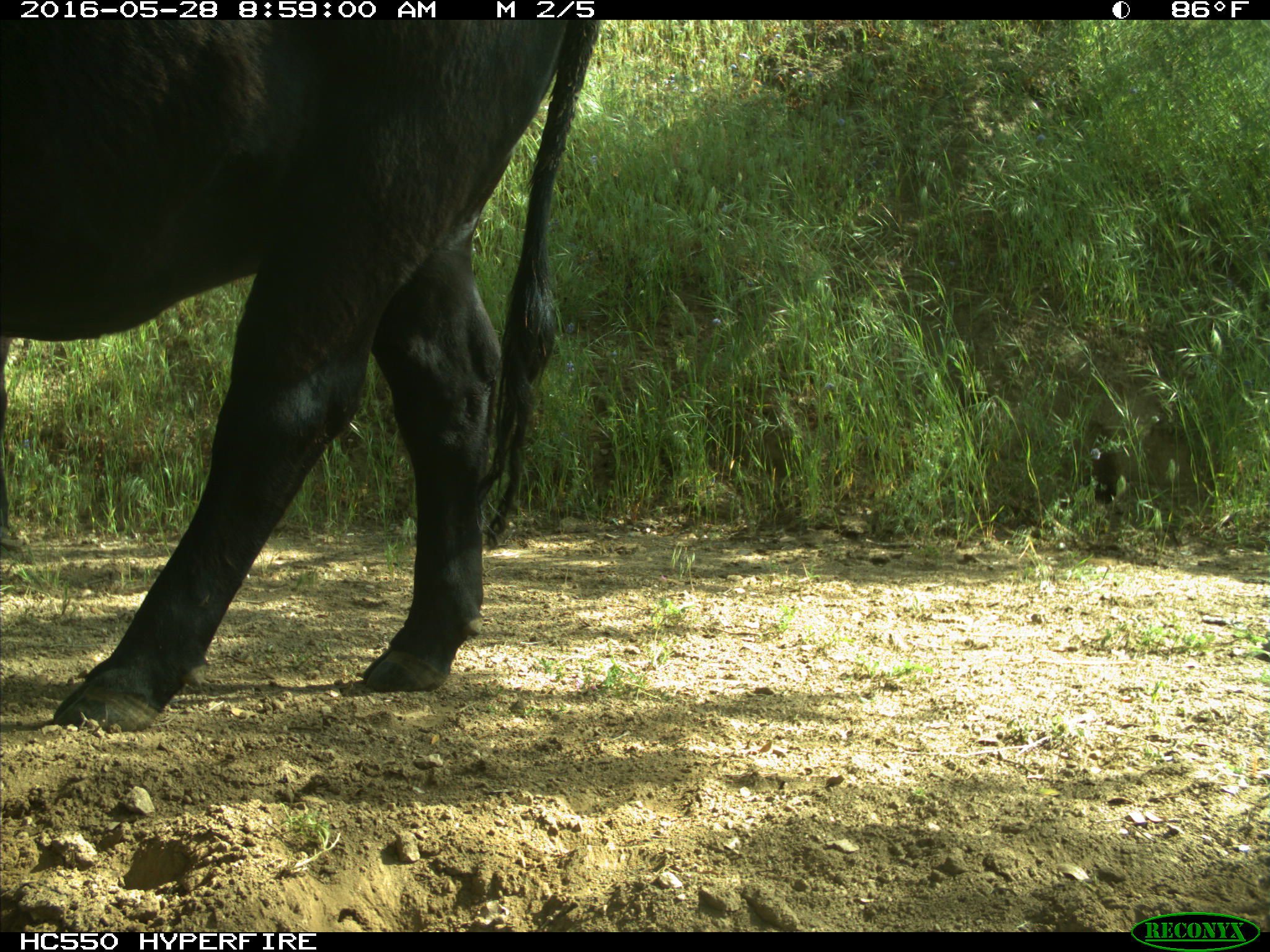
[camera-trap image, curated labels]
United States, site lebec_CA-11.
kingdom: Animalia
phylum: Chordata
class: Mammalia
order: Artiodactyla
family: Bovidae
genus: Bos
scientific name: Bos taurus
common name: domestic cow